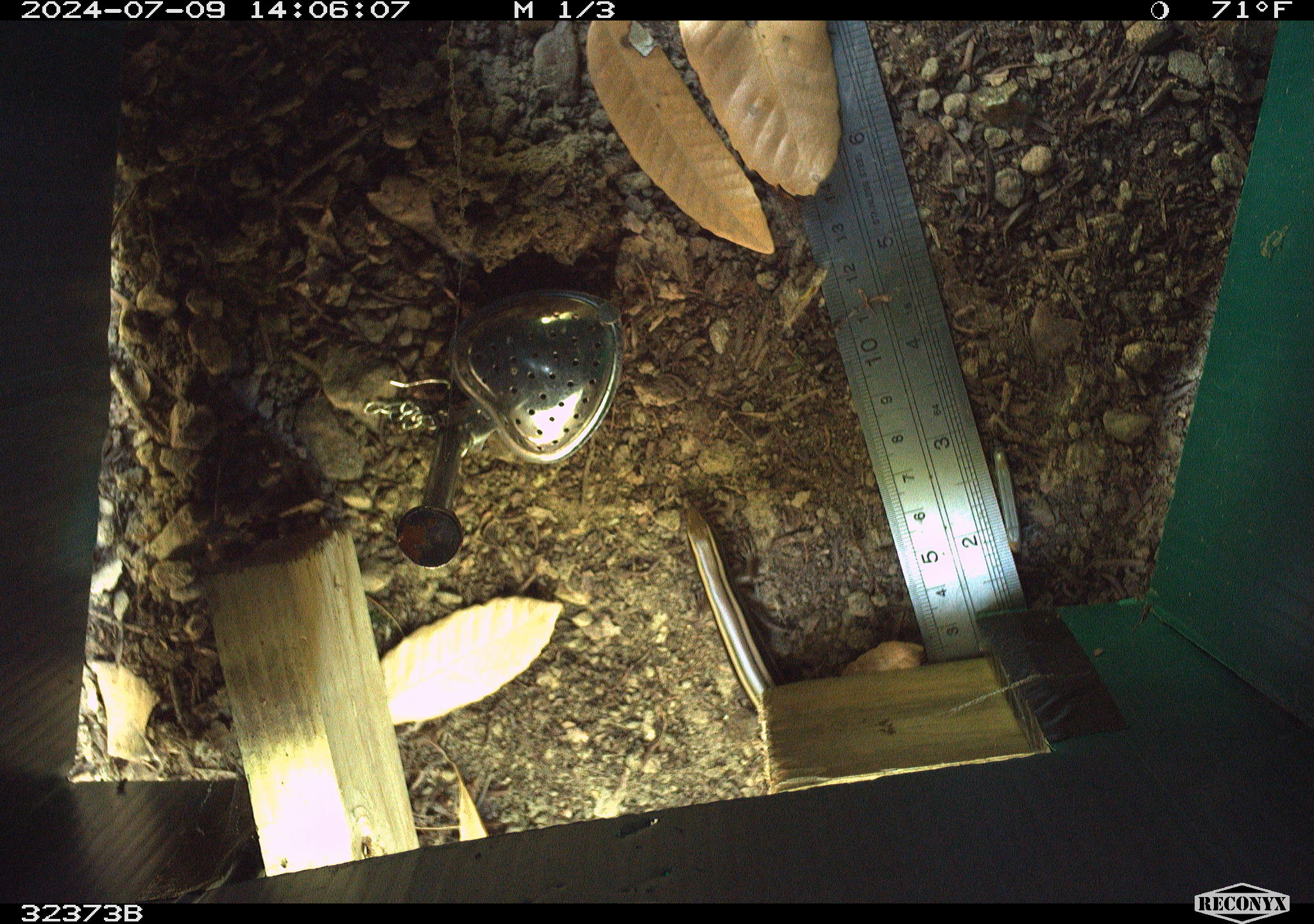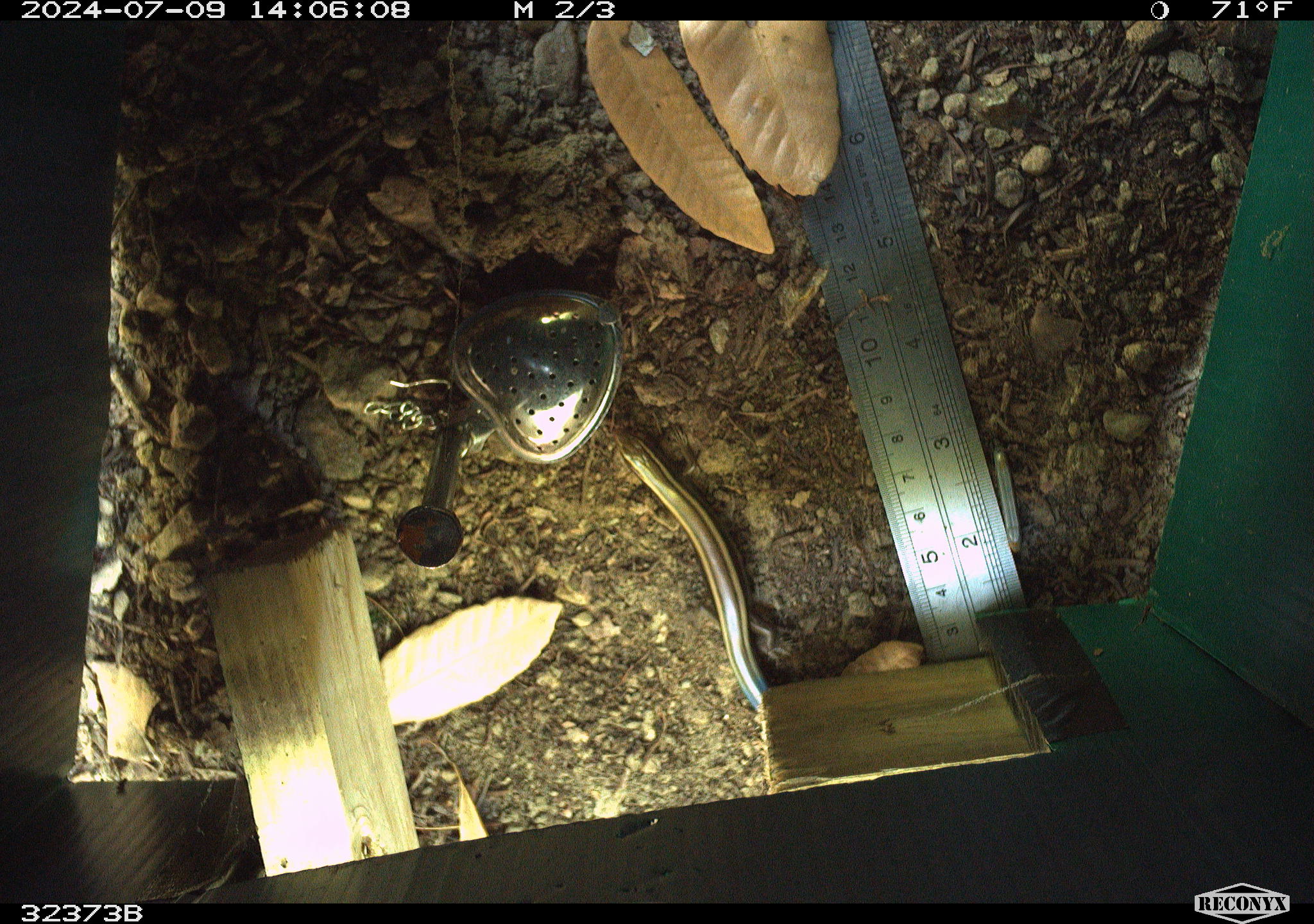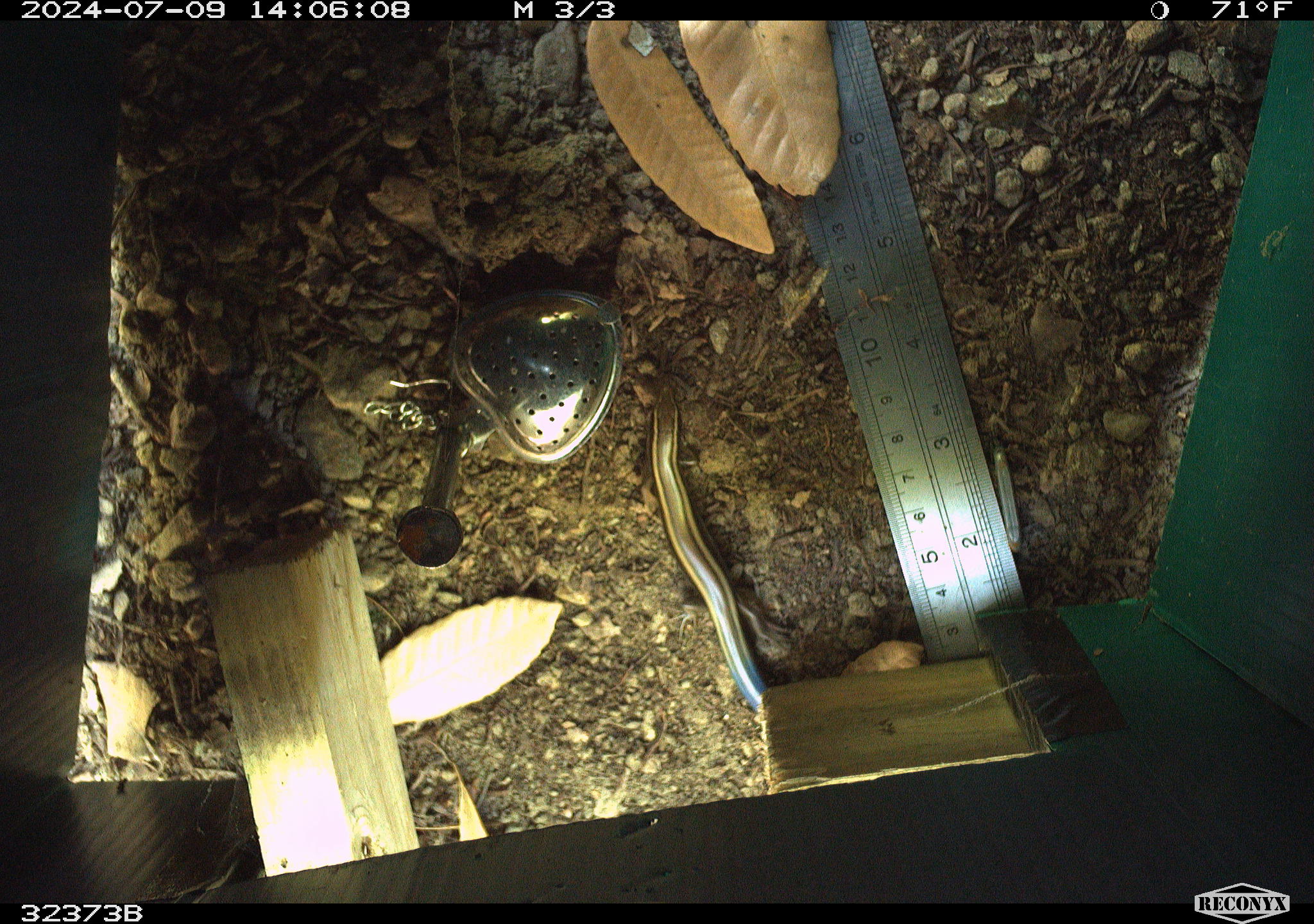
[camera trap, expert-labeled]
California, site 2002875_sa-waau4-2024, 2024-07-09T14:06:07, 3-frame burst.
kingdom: Animalia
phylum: Chordata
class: Reptilia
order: Squamata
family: Scincidae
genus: Plestiodon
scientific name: Plestiodon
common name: blue-tailed skinks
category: plestiodon species